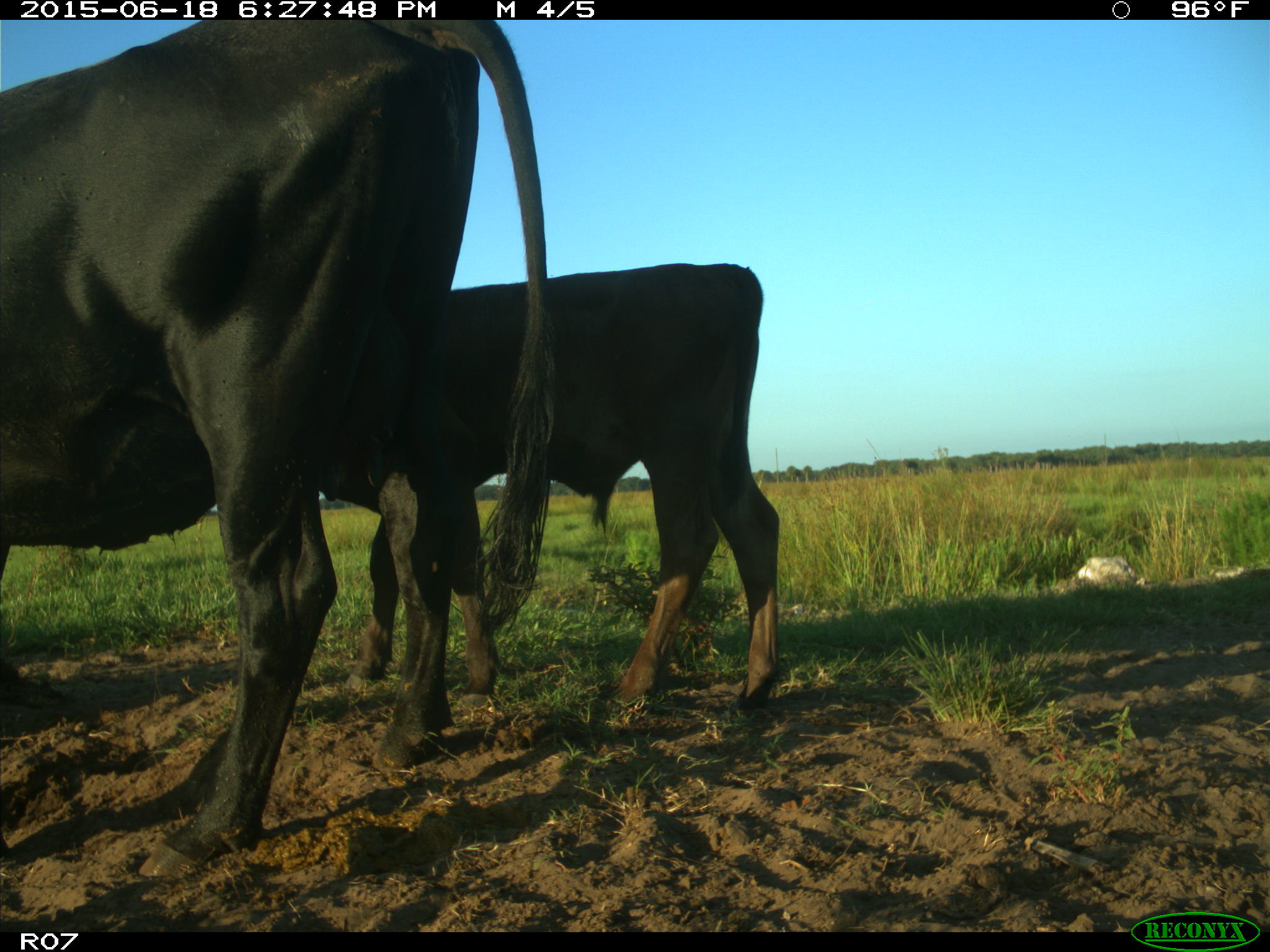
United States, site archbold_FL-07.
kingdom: Animalia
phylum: Chordata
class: Mammalia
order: Artiodactyla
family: Bovidae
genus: Bos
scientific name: Bos taurus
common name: domestic cow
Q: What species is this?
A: Bos taurus (domestic cow).